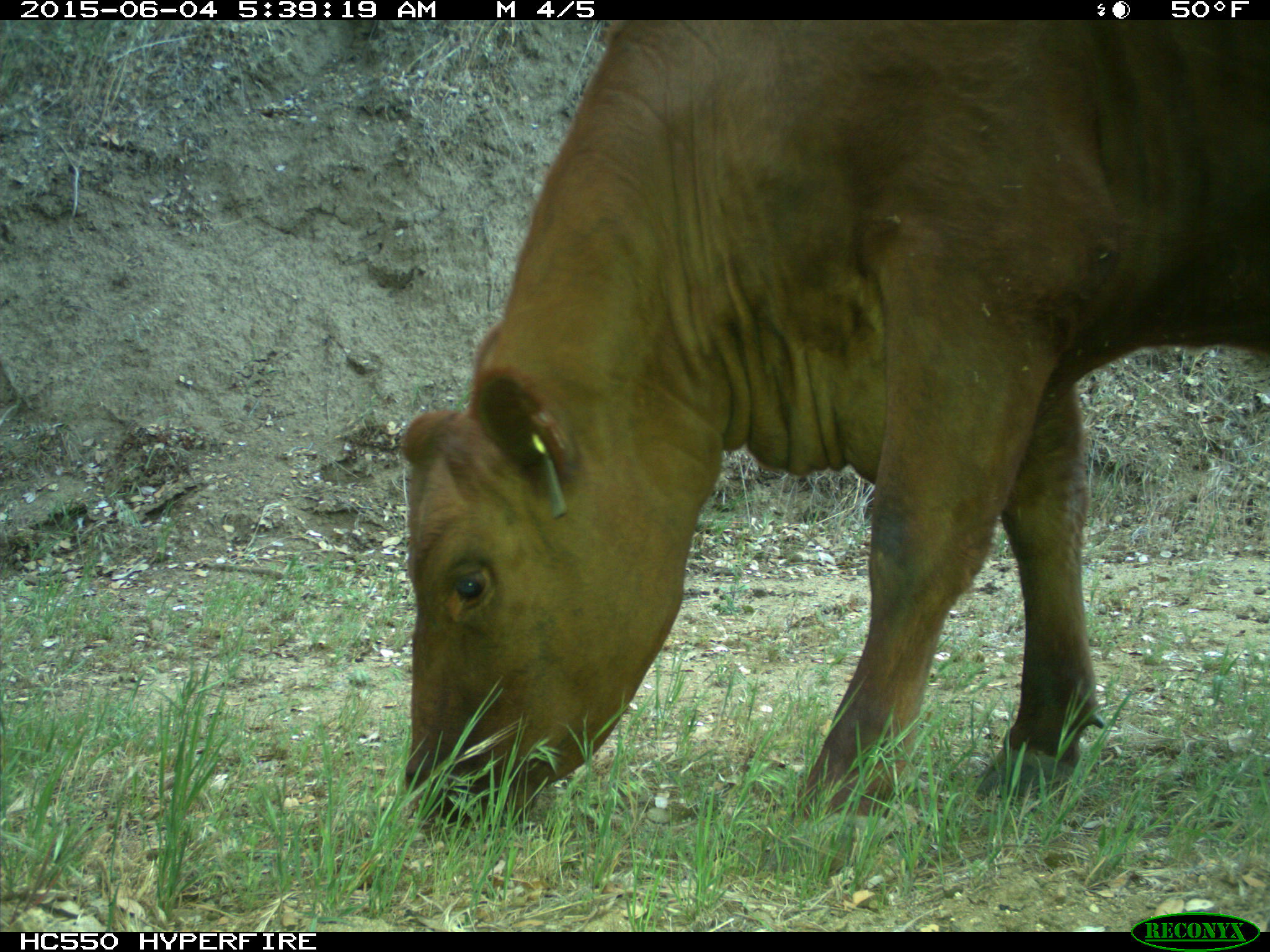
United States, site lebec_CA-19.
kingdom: Animalia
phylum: Chordata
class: Mammalia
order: Artiodactyla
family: Bovidae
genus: Bos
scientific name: Bos taurus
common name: domestic cow